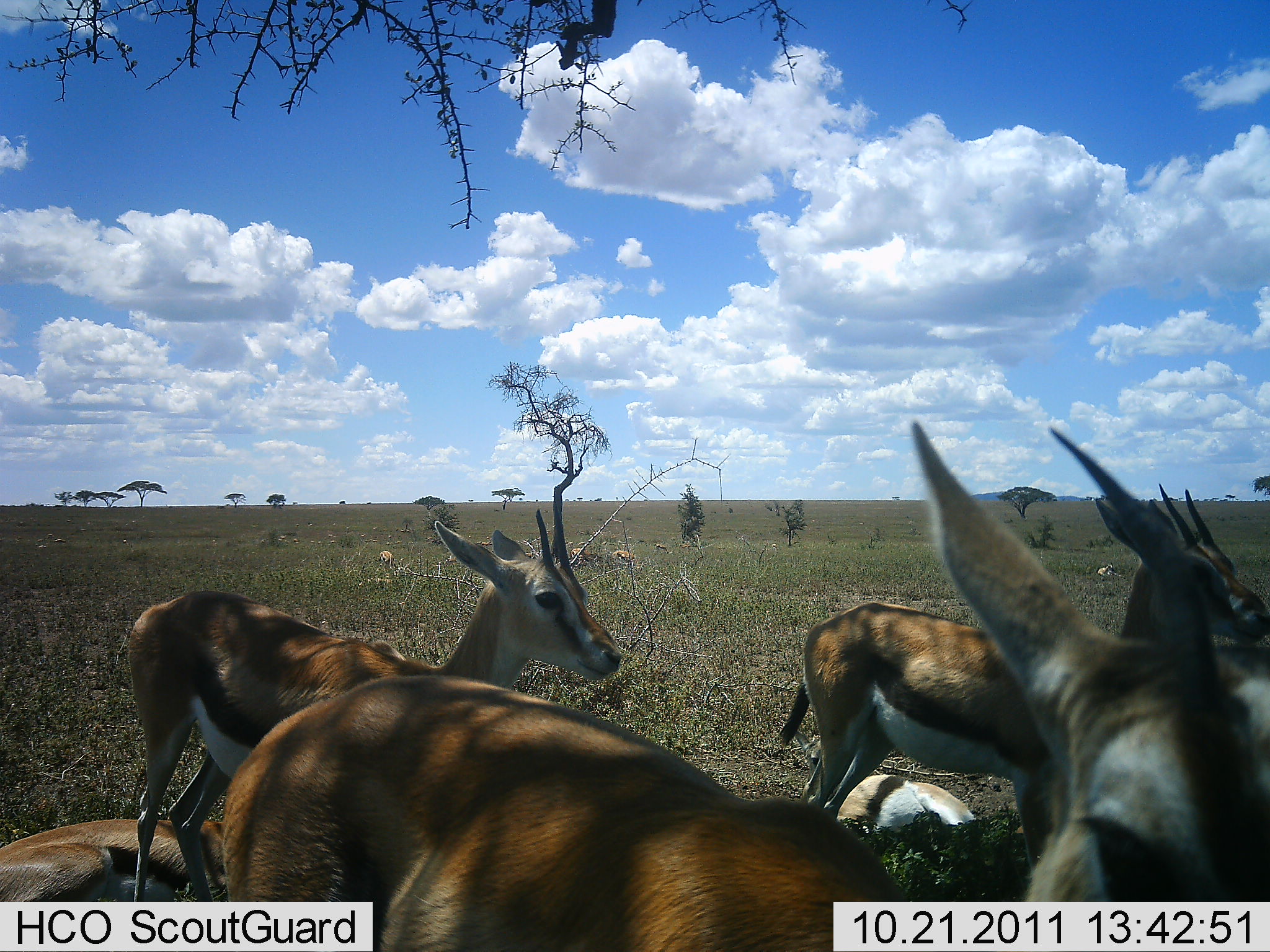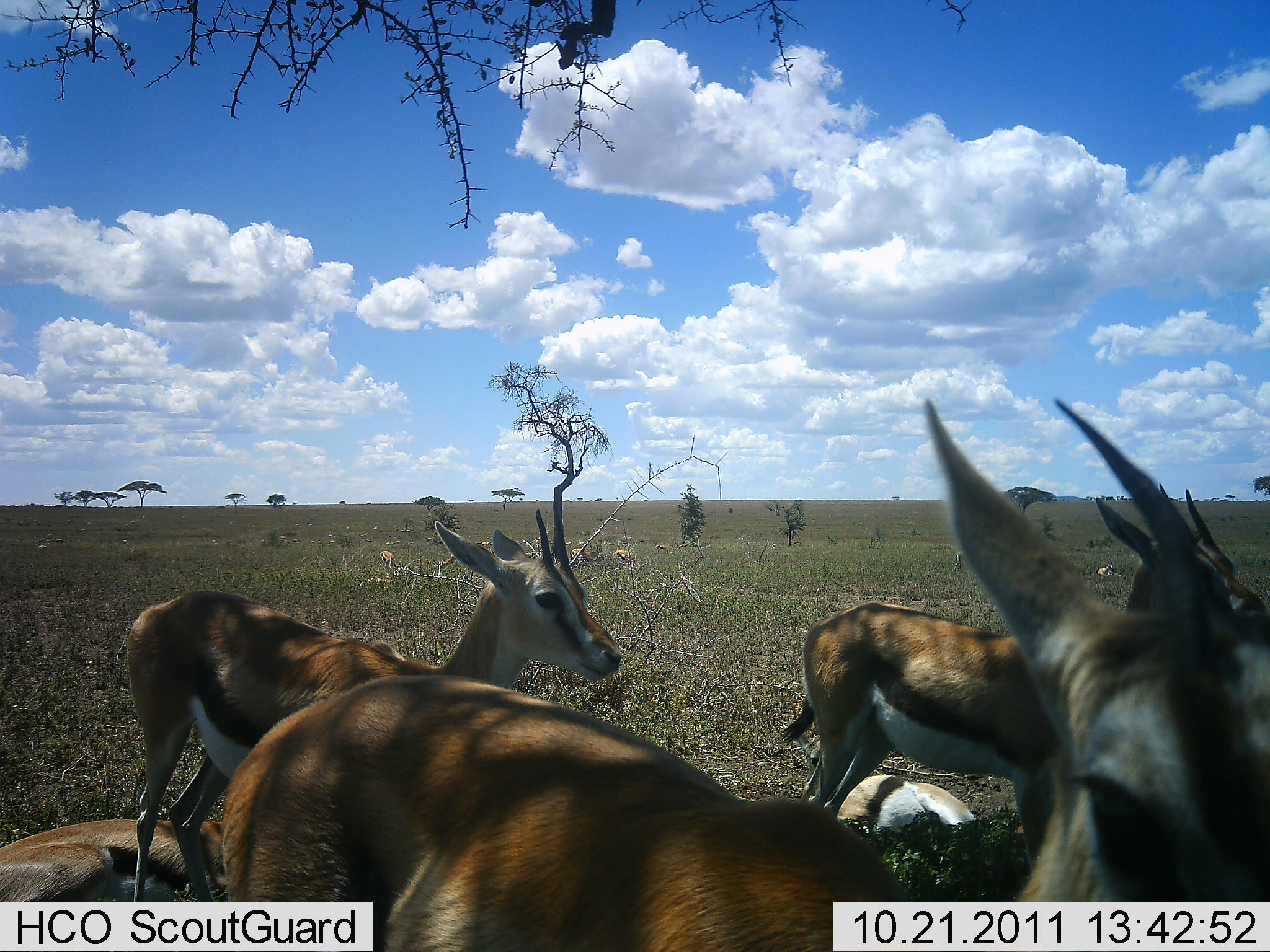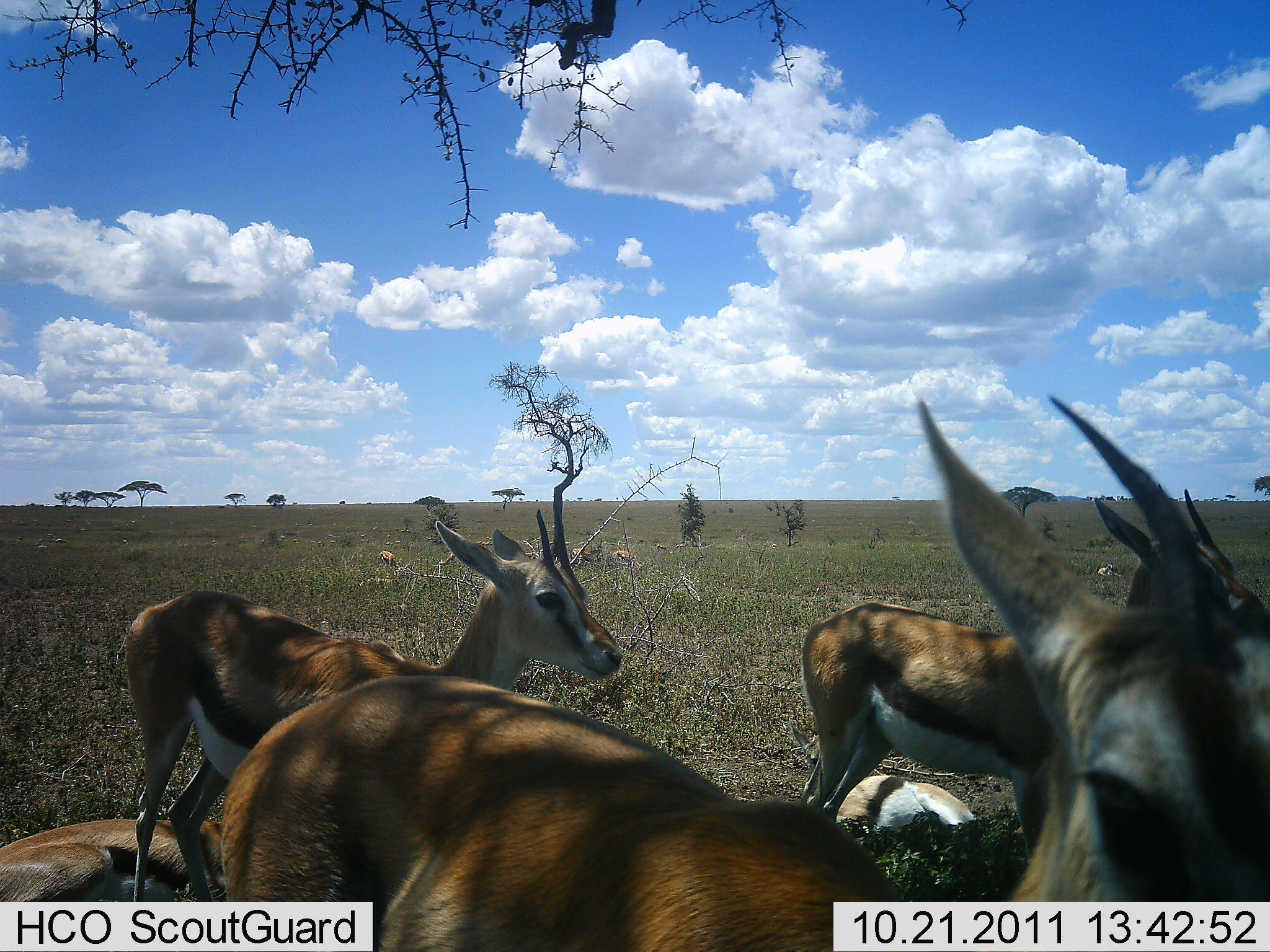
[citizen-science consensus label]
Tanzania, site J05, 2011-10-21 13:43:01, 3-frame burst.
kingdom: Animalia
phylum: Chordata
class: Mammalia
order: Artiodactyla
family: Bovidae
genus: Eudorcas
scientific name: Eudorcas thomsonii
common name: thomson's gazelle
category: gazellethomsons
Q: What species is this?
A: Gazellethomsons (thomson's gazelle) (Eudorcas thomsonii).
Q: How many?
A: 7.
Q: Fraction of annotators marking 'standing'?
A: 93%.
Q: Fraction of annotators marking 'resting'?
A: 93%.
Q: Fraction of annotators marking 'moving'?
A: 0%.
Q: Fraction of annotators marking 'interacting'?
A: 0%.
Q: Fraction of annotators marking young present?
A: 7%.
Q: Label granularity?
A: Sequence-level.